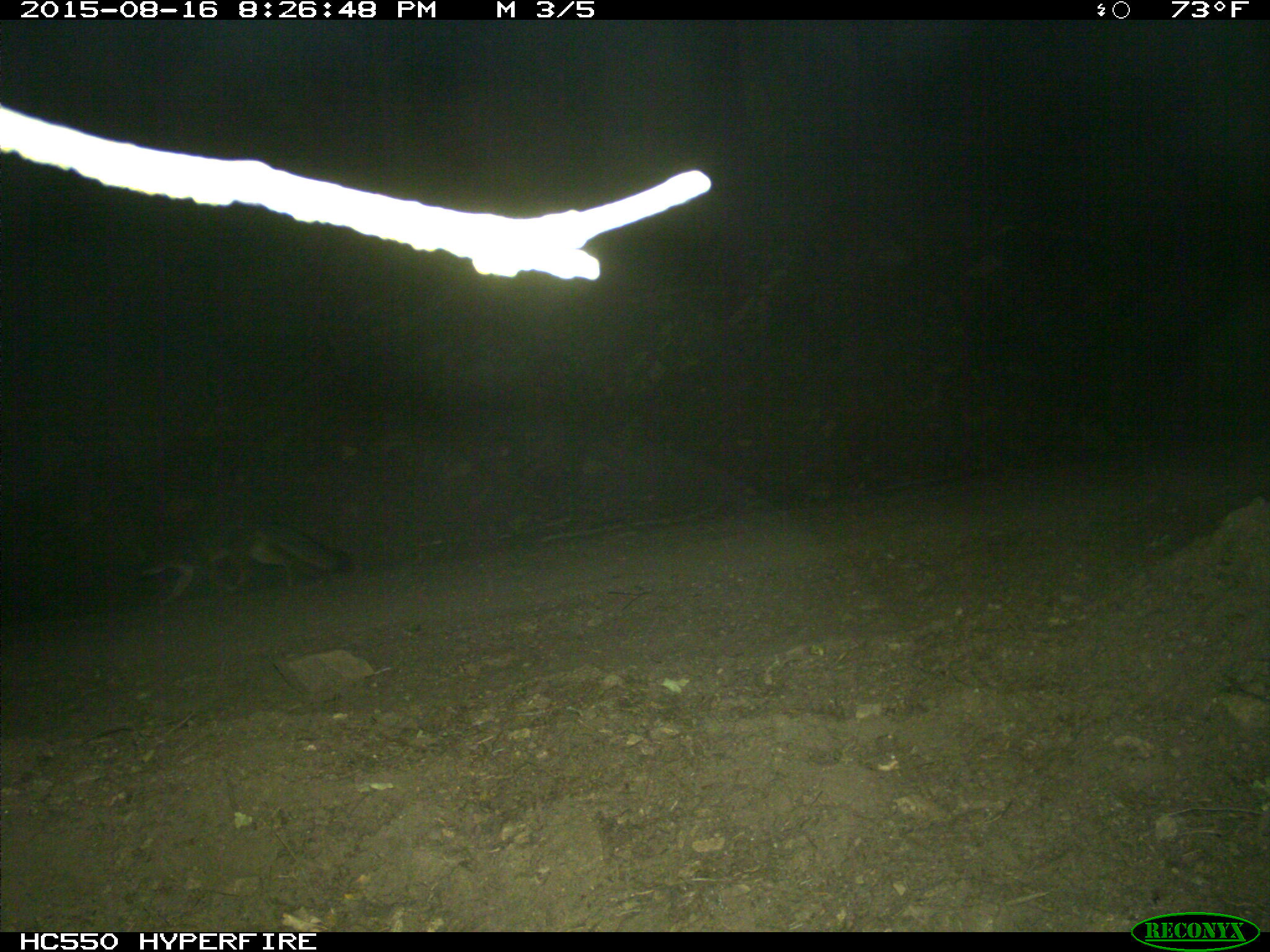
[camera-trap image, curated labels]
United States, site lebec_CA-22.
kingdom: Animalia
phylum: Chordata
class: Mammalia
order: Carnivora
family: Canidae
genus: Urocyon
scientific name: Urocyon cinereoargenteus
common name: gray fox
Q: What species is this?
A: Urocyon cinereoargenteus (gray fox).